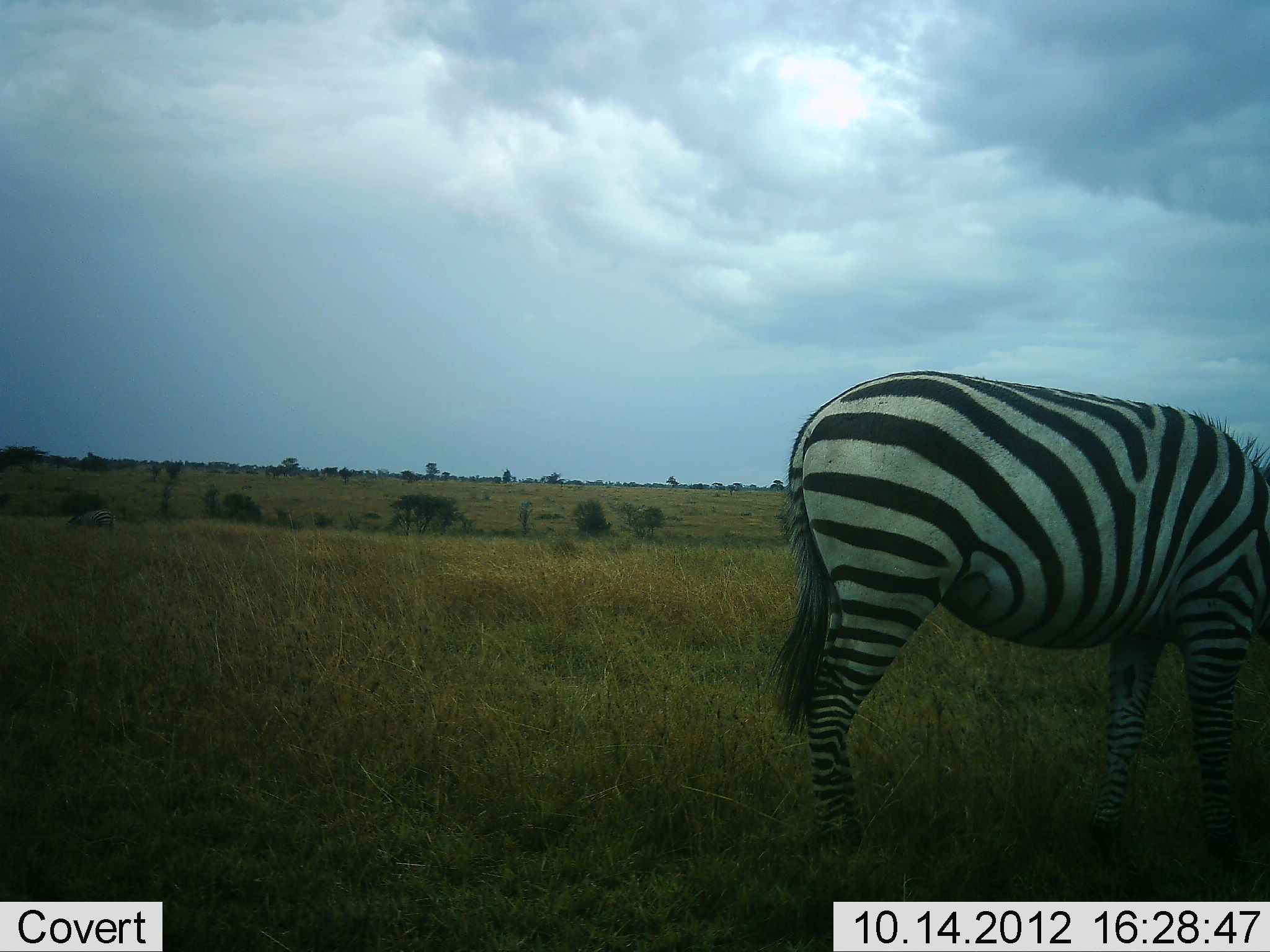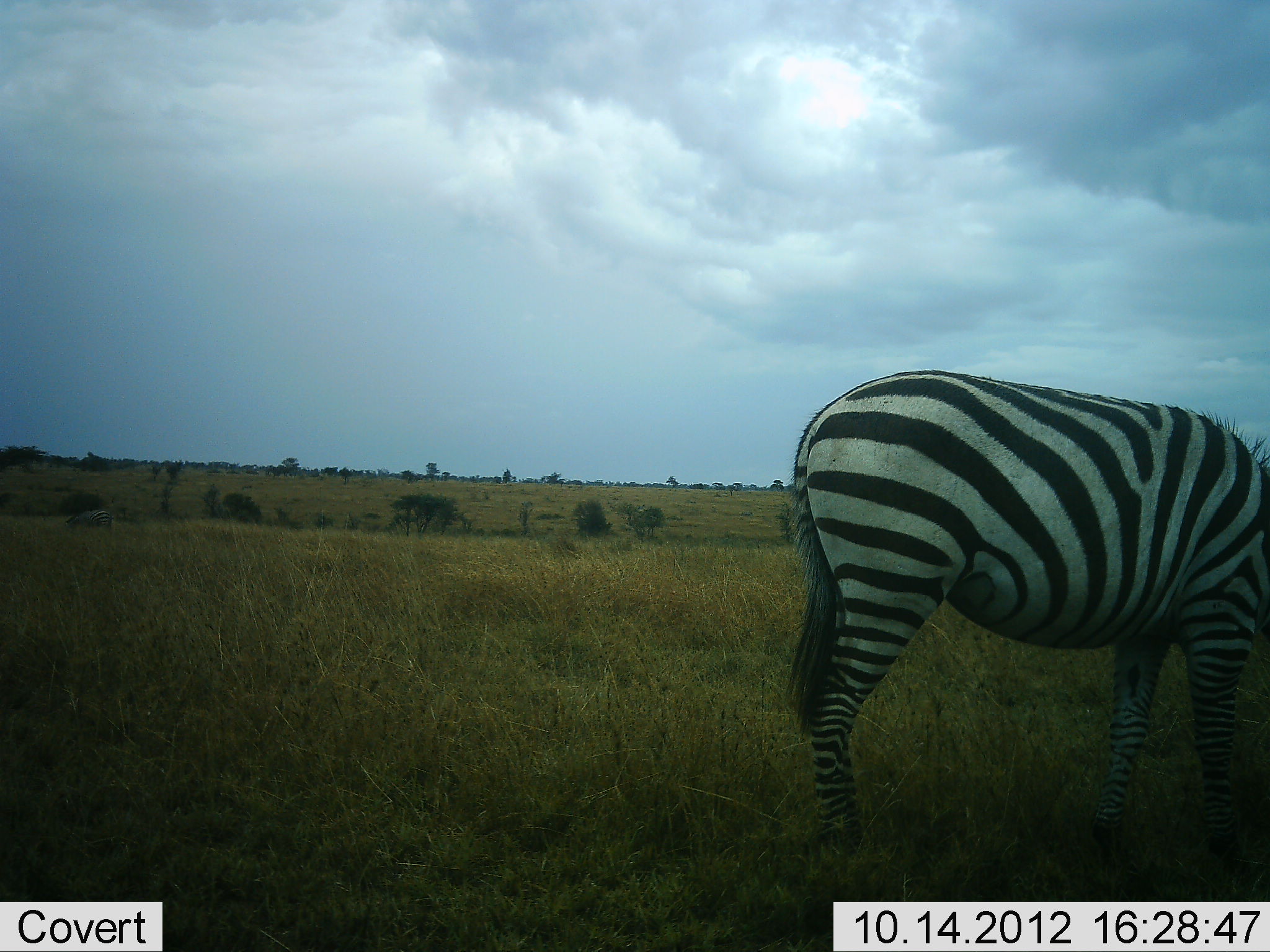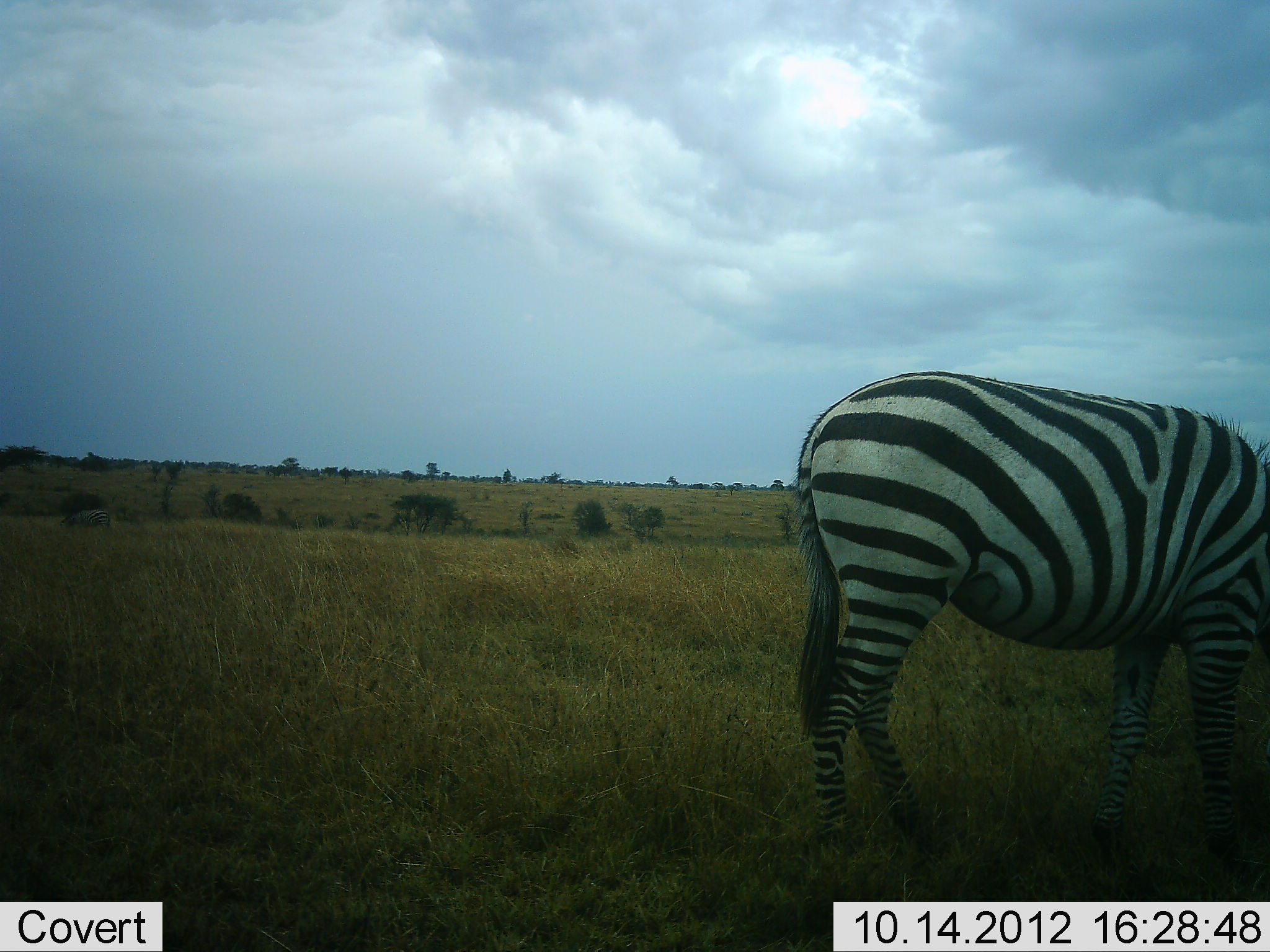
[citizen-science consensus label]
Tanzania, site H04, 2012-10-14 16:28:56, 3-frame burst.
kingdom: Animalia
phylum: Chordata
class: Mammalia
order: Perissodactyla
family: Equidae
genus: Equus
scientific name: Equus quagga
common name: plains zebra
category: zebra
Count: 1.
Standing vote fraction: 18%.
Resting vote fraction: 0%.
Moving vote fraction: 0%.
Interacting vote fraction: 0%.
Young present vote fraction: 0%.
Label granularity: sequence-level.